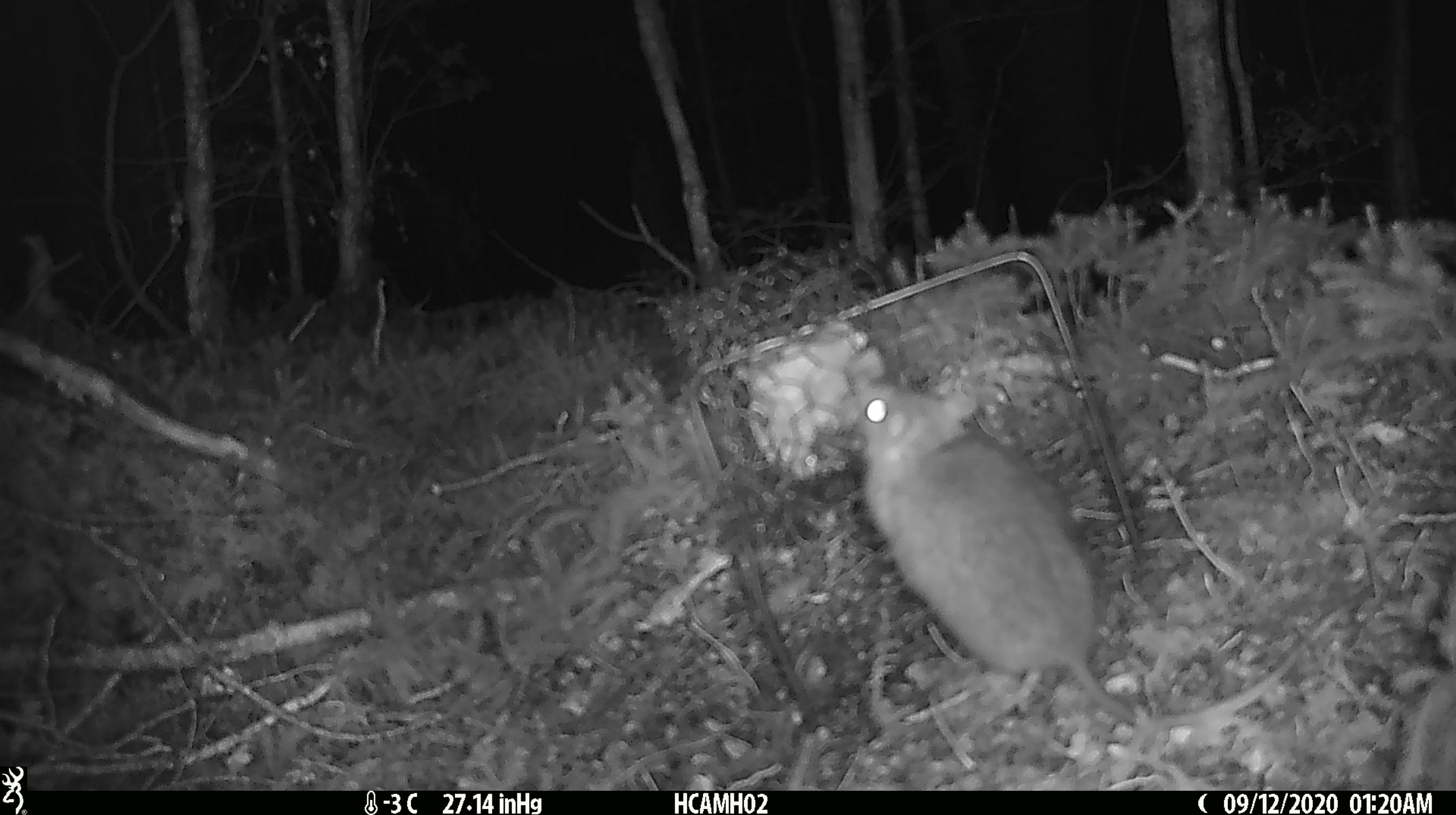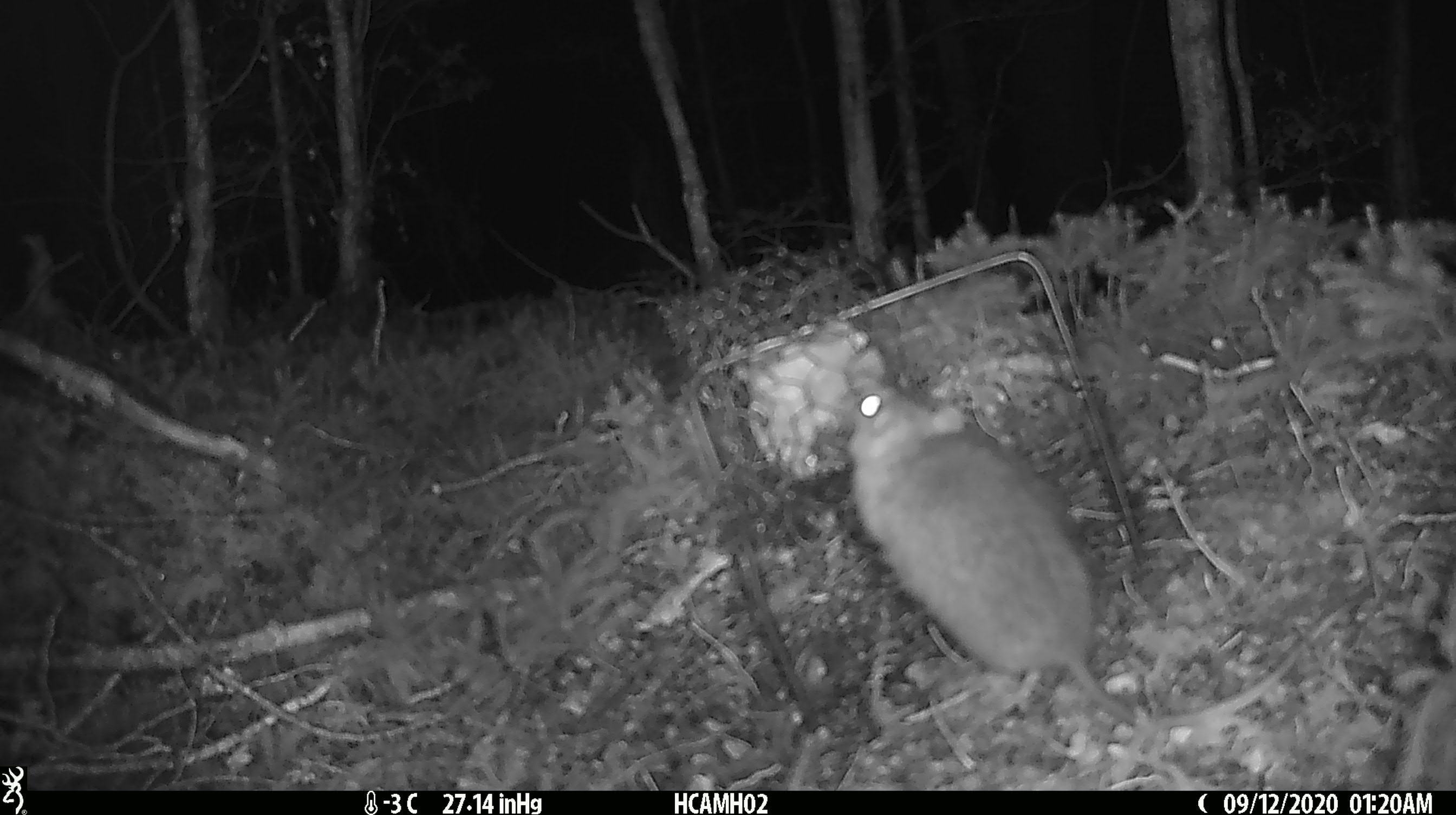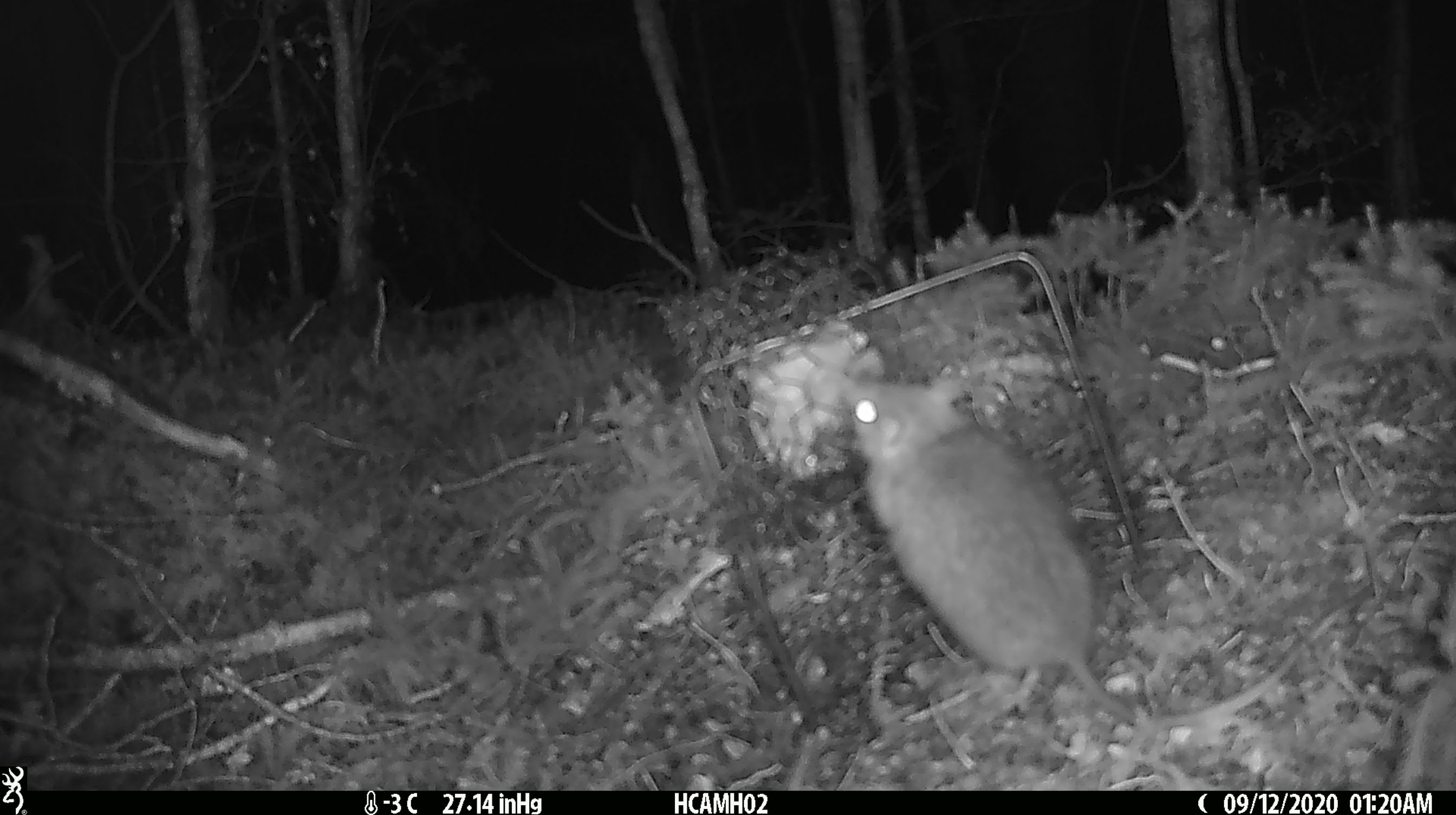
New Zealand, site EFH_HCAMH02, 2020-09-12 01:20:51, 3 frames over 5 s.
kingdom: Animalia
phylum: Chordata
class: Mammalia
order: Rodentia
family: Muridae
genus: Rattus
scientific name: Rattus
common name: rat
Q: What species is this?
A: Rat (Rattus).